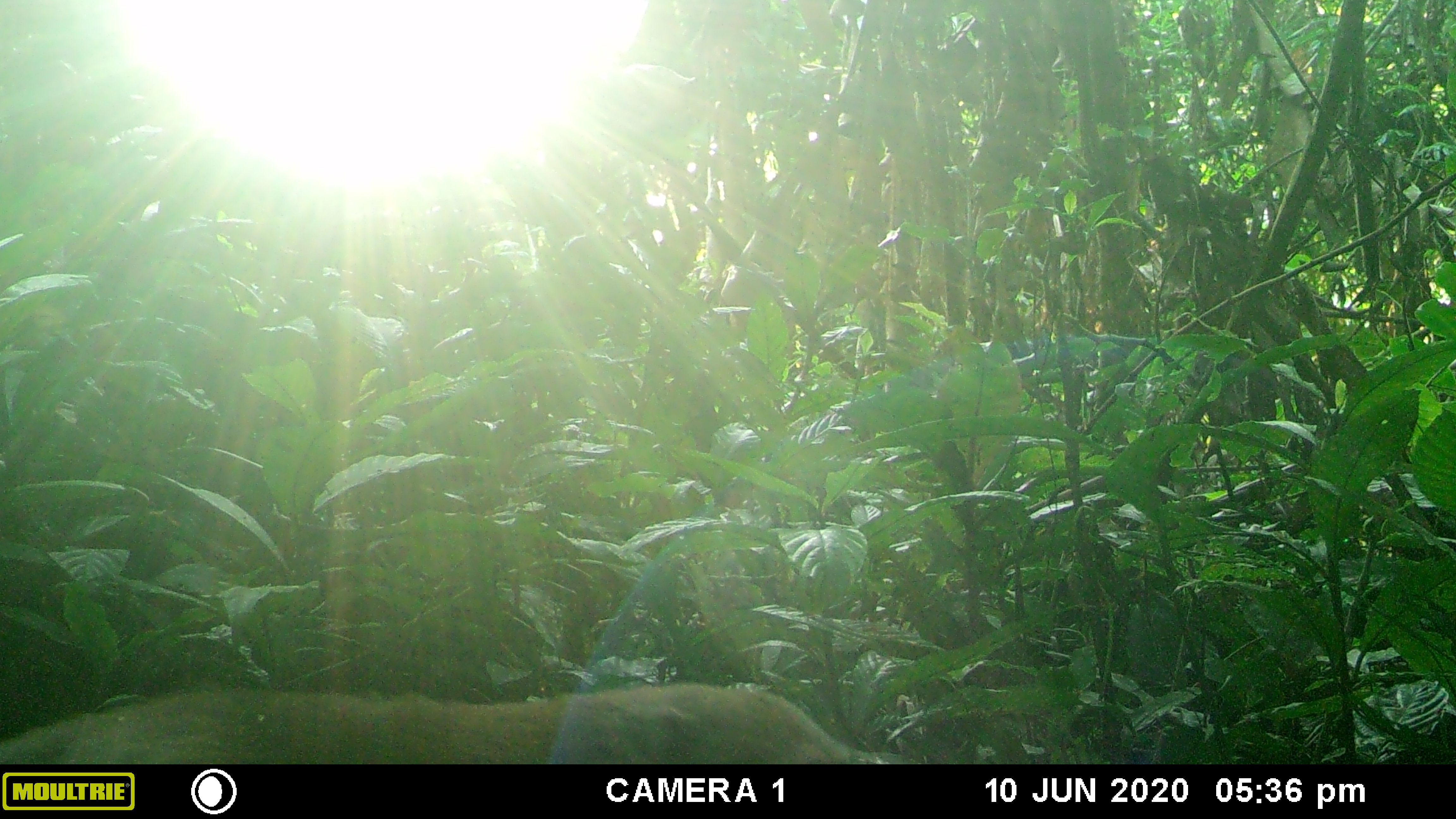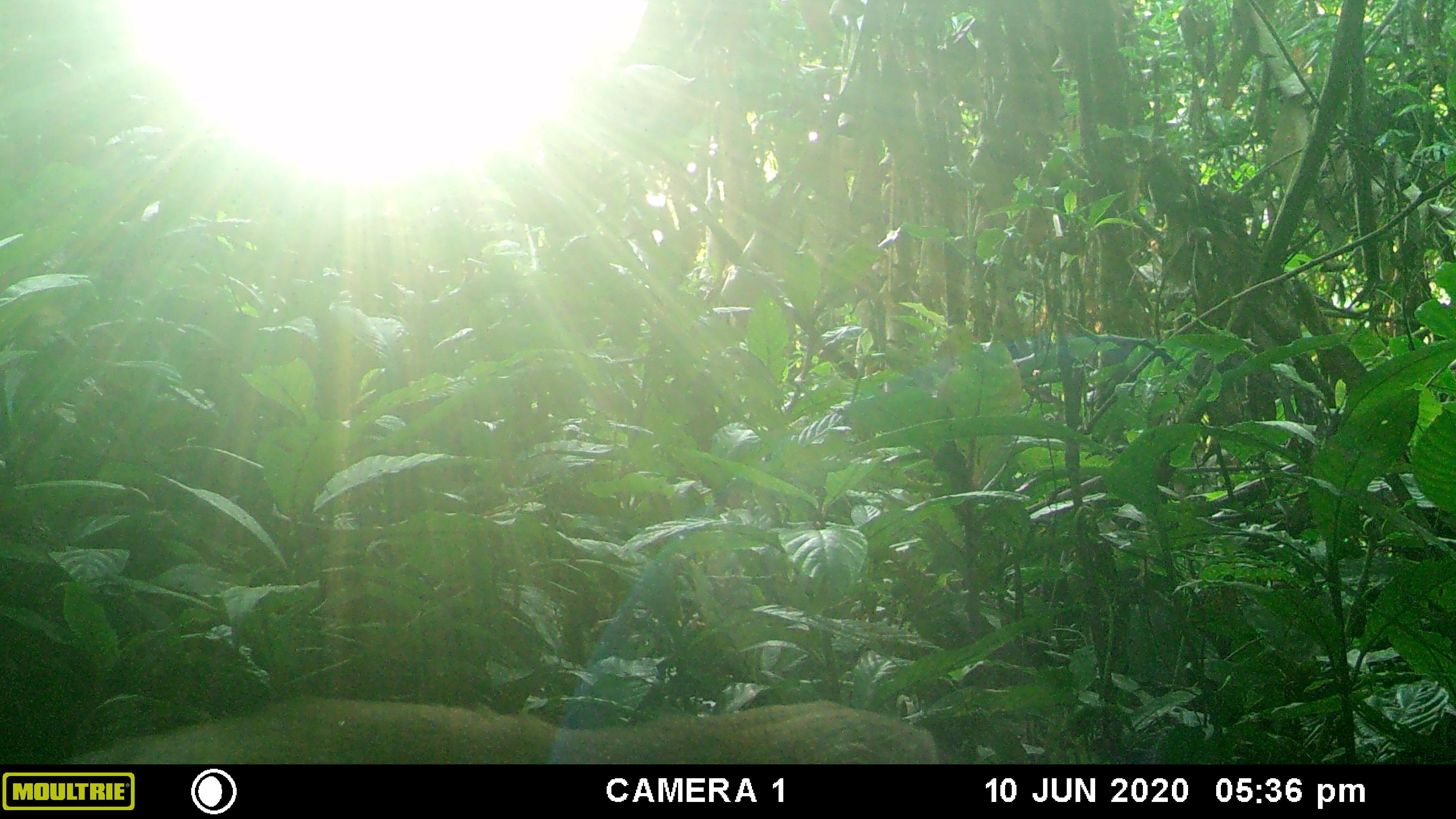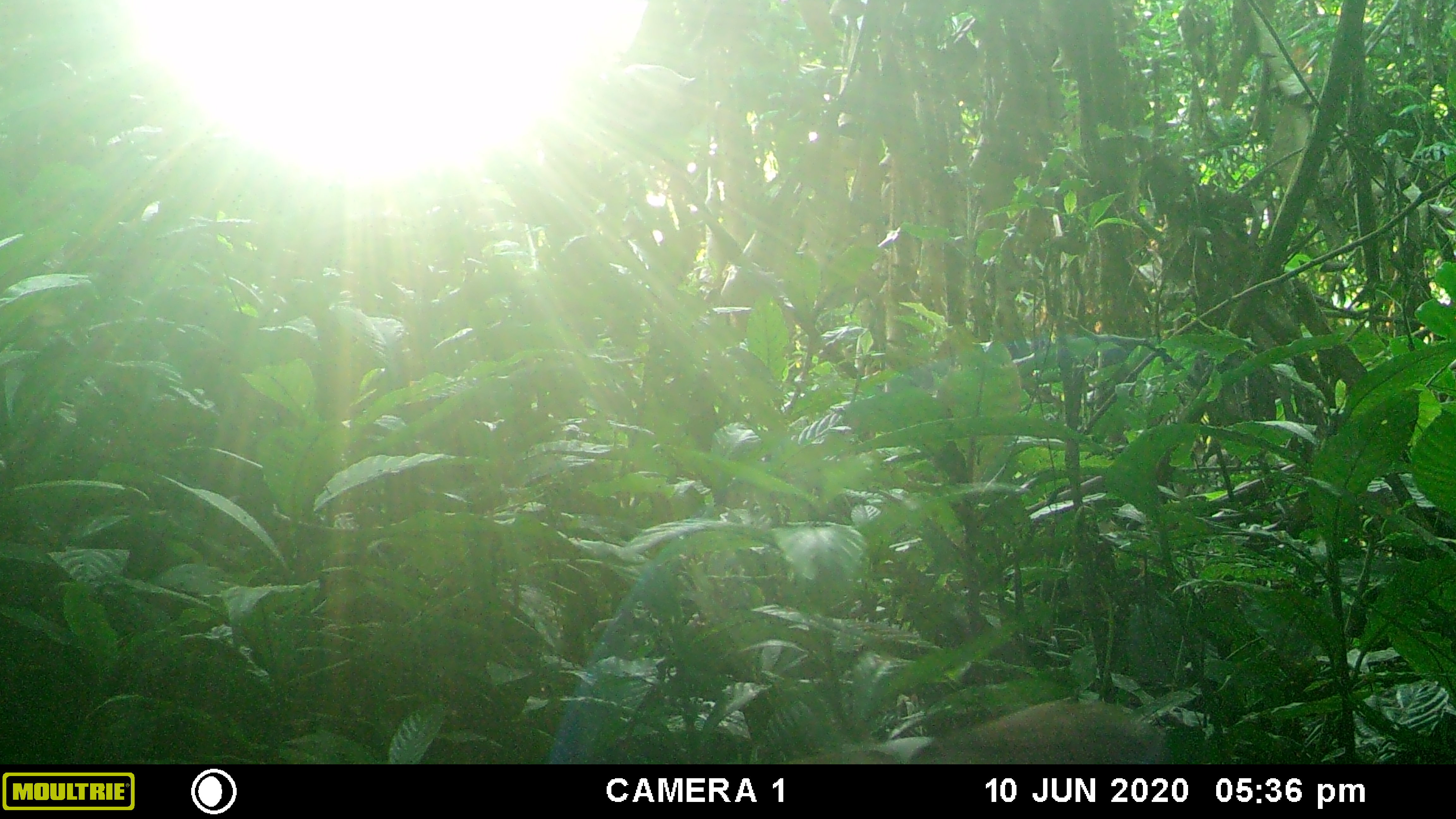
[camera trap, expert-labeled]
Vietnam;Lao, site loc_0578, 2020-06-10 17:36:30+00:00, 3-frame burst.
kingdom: Animalia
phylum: Chordata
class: Mammalia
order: Primates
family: Cercopithecidae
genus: Macaca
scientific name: Macaca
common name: macaques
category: assam or rhesus macaque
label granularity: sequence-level